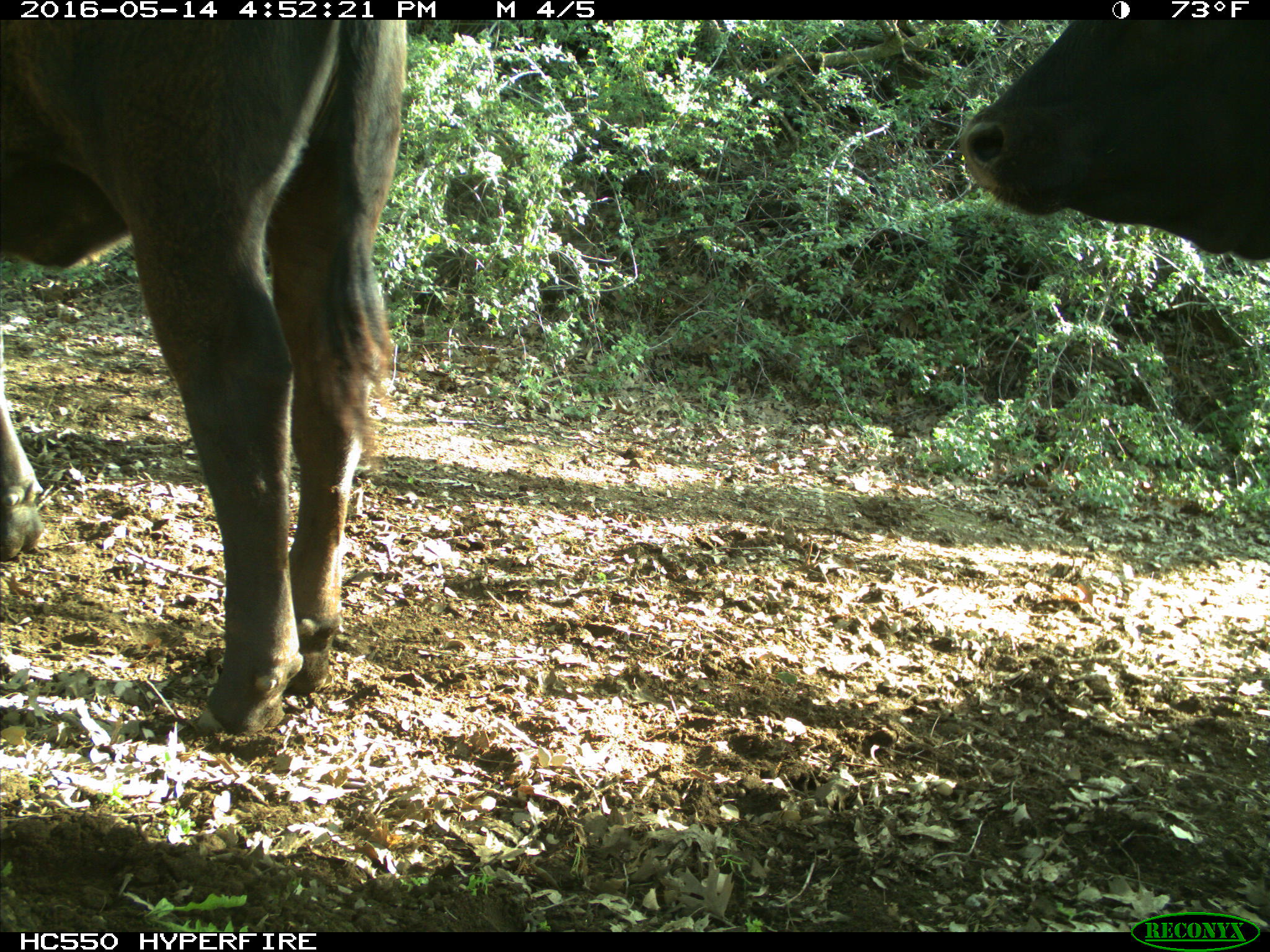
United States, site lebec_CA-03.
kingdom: Animalia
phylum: Chordata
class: Mammalia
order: Artiodactyla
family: Bovidae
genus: Bos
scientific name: Bos taurus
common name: domestic cow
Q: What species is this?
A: Bos taurus (domestic cow).